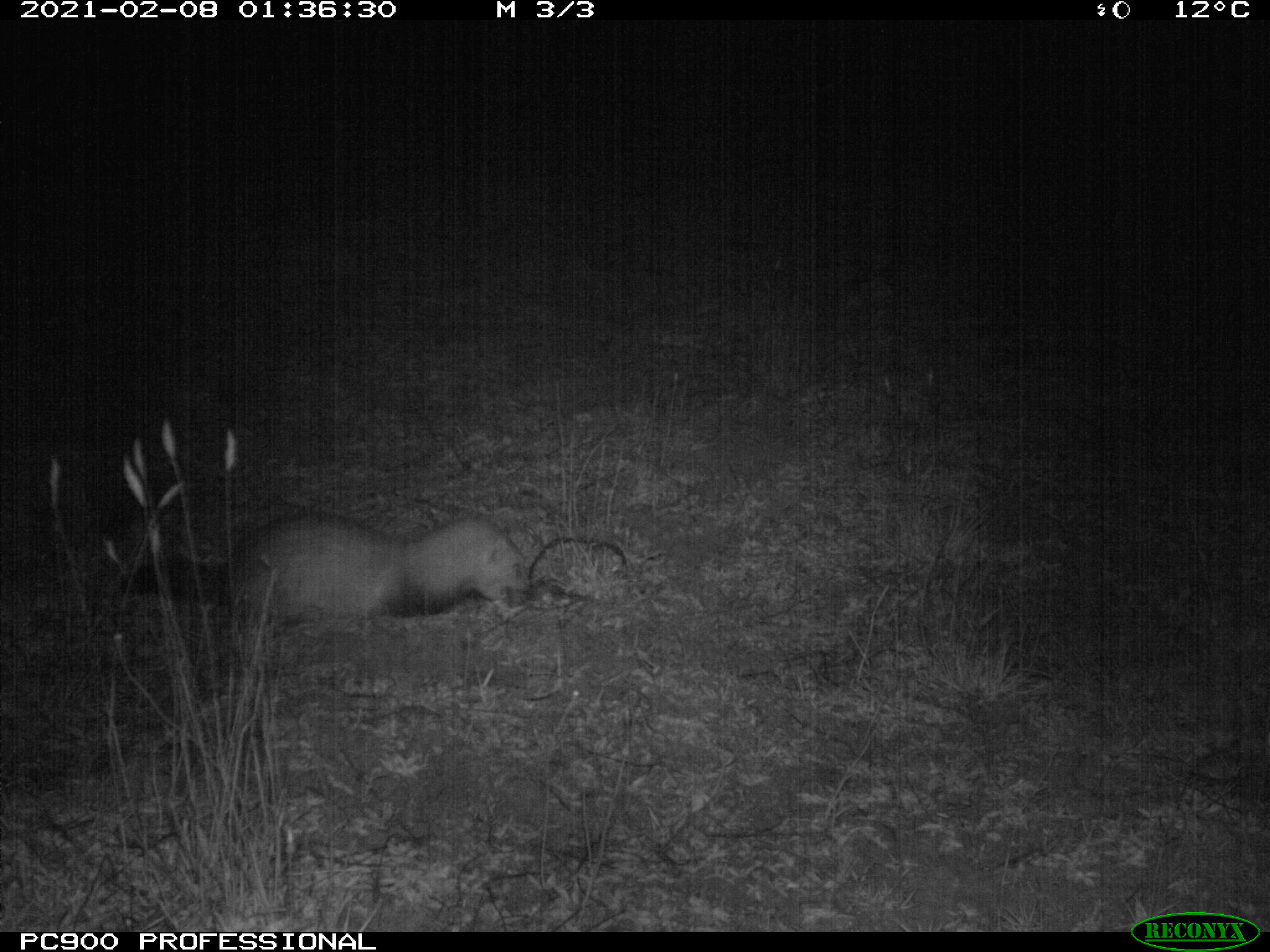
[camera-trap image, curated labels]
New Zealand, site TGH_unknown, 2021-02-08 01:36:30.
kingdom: Animalia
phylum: Chordata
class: Mammalia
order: Carnivora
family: Mustelidae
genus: Mustela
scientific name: Mustela furo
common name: ferret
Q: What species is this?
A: Ferret (Mustela furo).